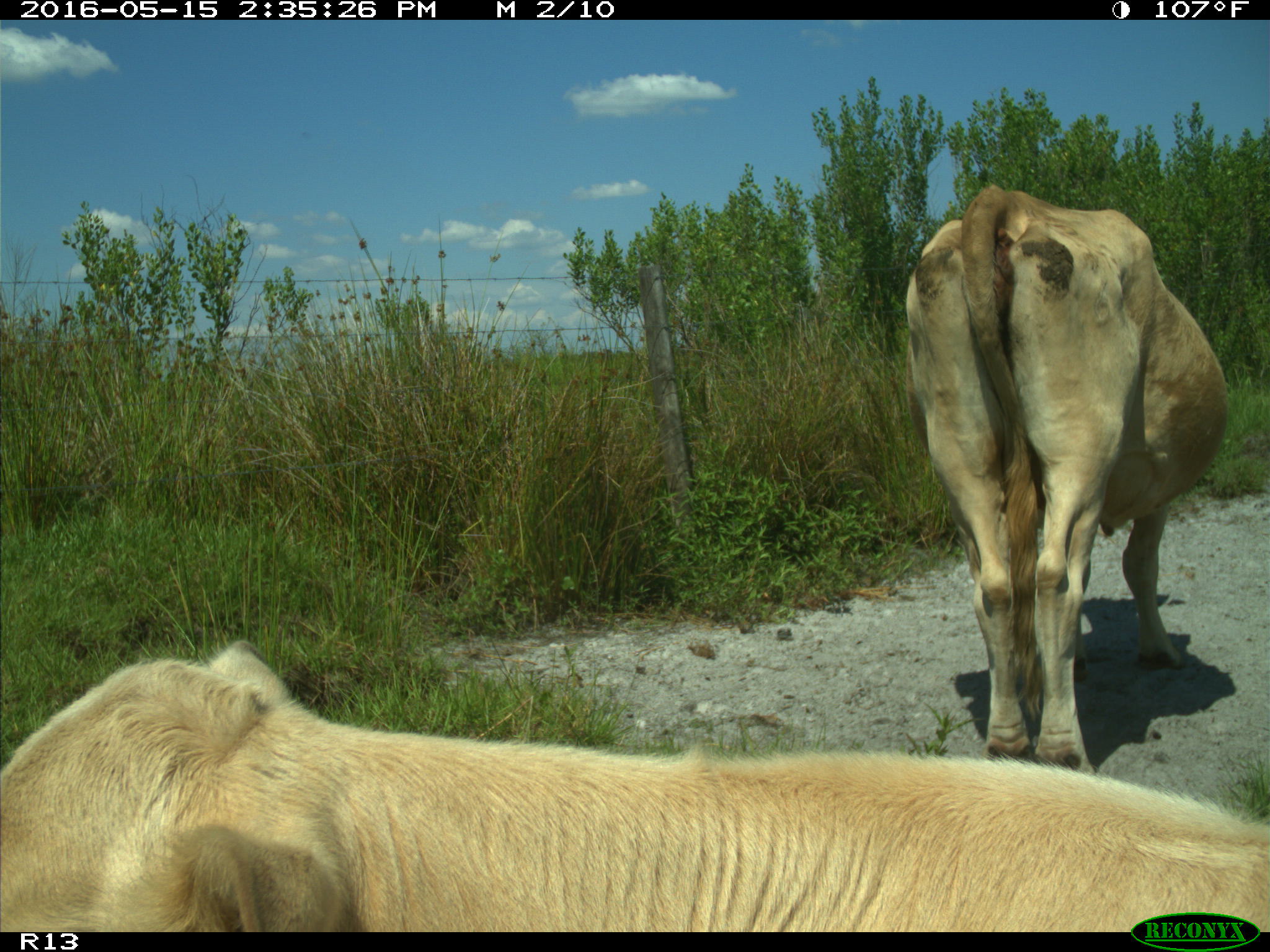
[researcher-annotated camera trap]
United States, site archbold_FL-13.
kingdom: Animalia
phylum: Chordata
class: Mammalia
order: Artiodactyla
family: Bovidae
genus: Bos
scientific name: Bos taurus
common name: domestic cow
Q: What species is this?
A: Bos taurus (domestic cow).